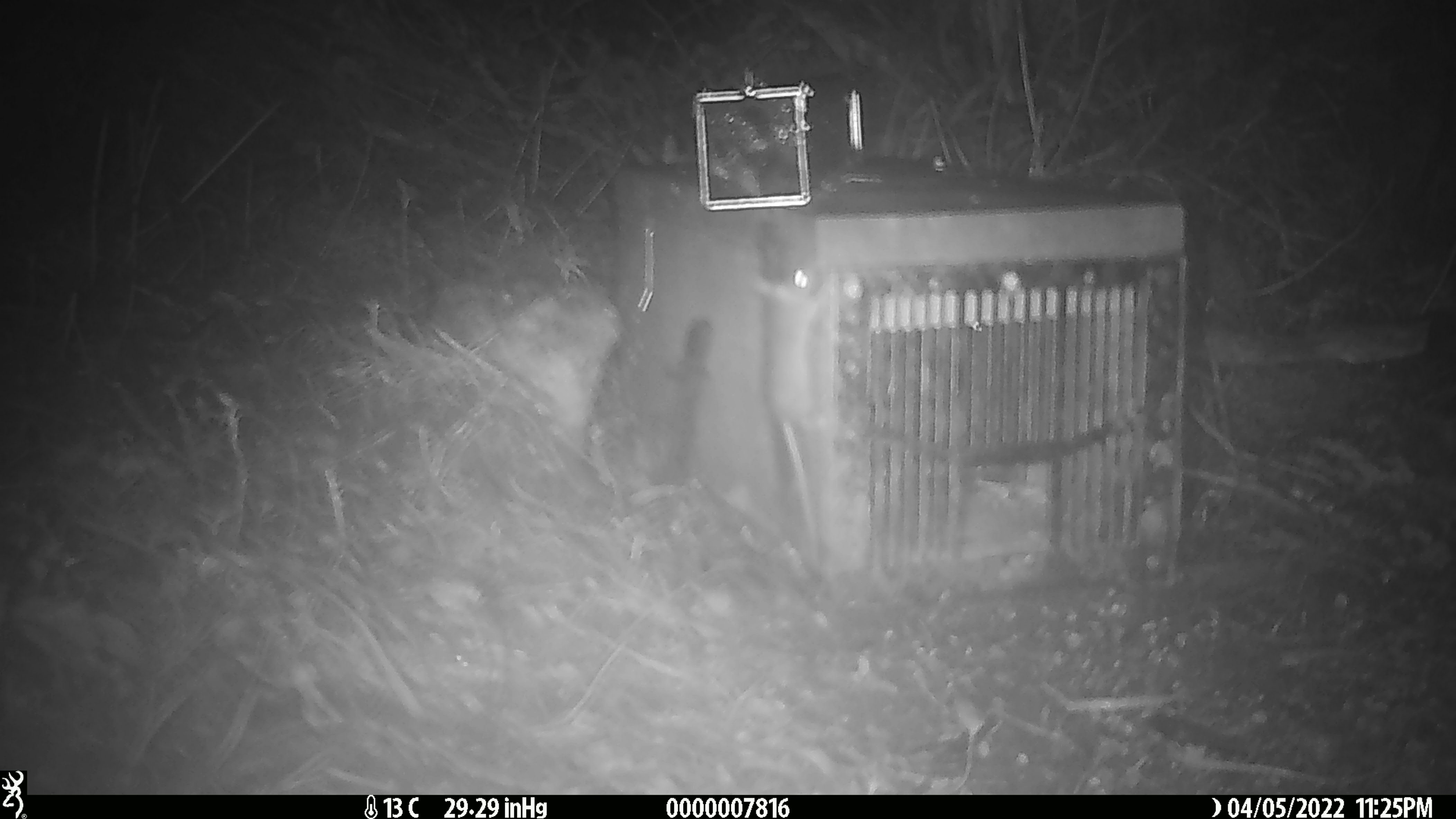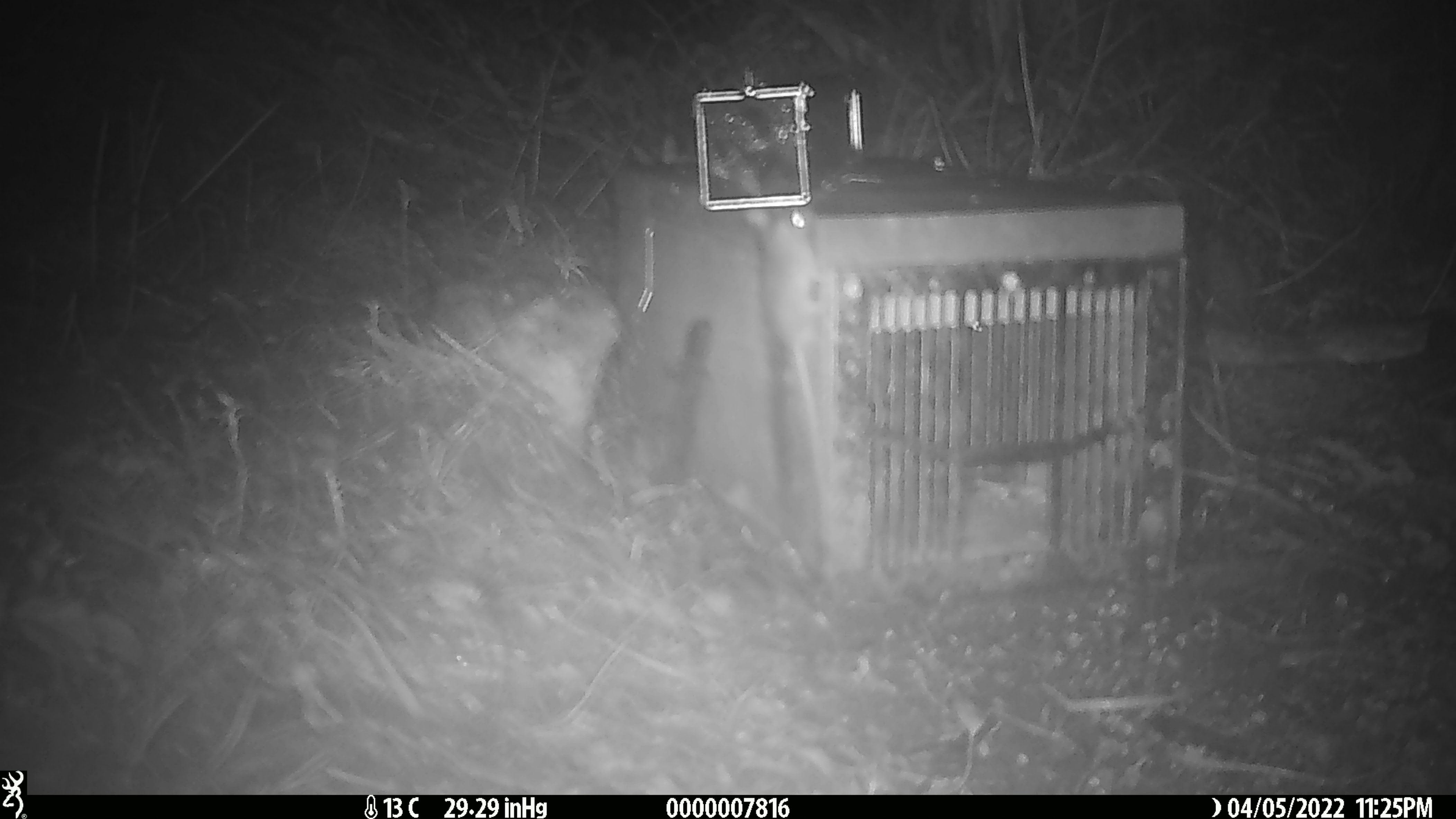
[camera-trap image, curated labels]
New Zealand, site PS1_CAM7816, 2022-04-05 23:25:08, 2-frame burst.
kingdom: Animalia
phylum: Chordata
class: Mammalia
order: Rodentia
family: Muridae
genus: Mus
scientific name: Mus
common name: mouse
Mouse (Mus).